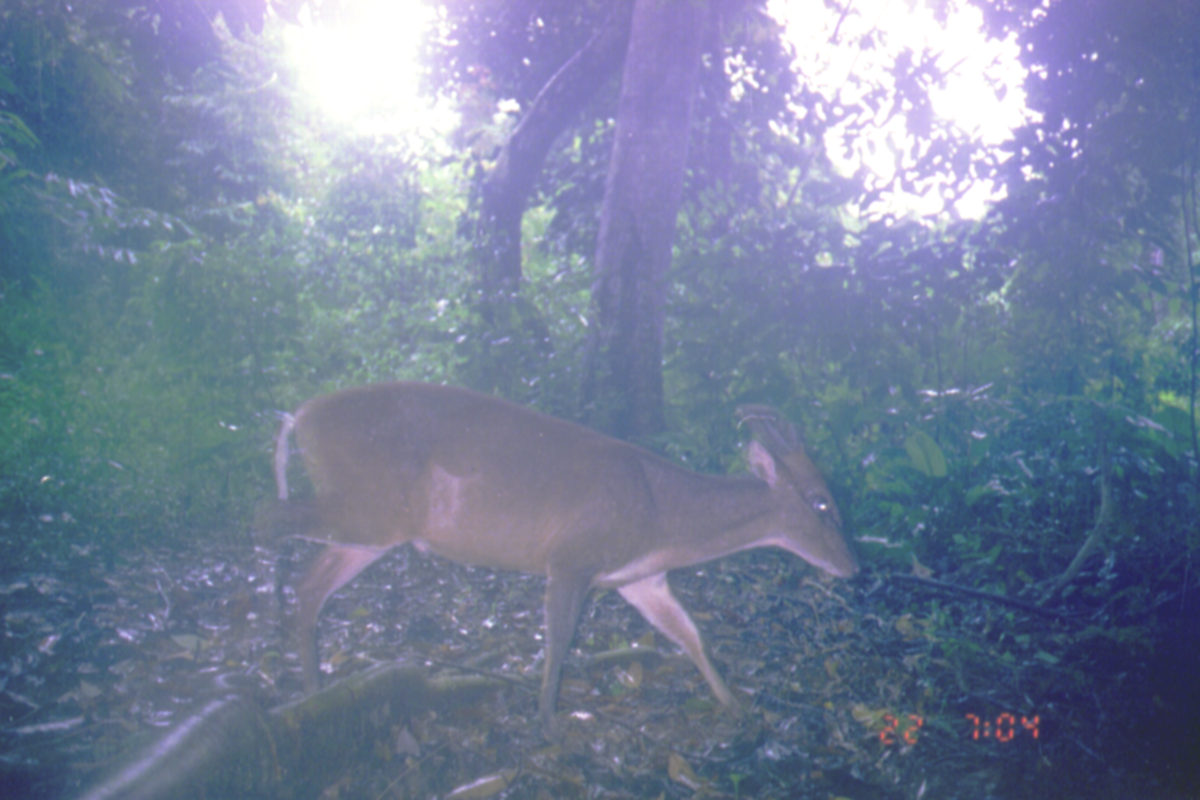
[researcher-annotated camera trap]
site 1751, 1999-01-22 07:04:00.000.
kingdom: Animalia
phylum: Chordata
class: Mammalia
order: Artiodactyla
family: Cervidae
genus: Muntiacus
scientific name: Muntiacus muntjak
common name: southern red muntjac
Muntiacus muntjak (southern red muntjac), count 1.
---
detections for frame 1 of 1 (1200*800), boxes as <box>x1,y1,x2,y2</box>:
muntiacus muntjak: <box>250,380,864,737</box>